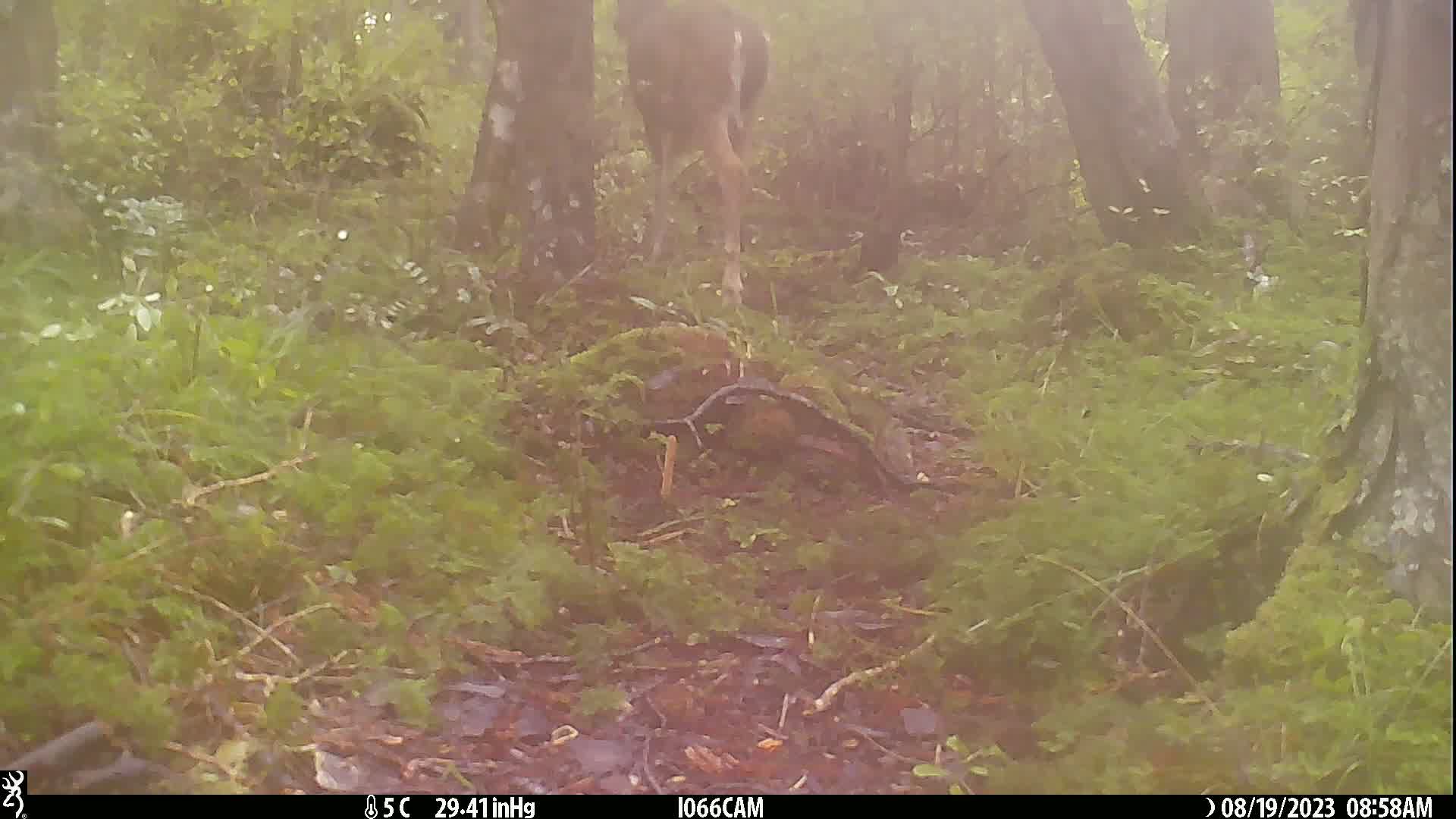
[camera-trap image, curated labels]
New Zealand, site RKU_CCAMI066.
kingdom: Animalia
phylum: Chordata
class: Mammalia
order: Artiodactyla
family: Cervidae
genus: Odocoileus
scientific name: Odocoileus virginianus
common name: white-tailed deer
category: white tailed deer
White tailed deer (white-tailed deer) (Odocoileus virginianus).